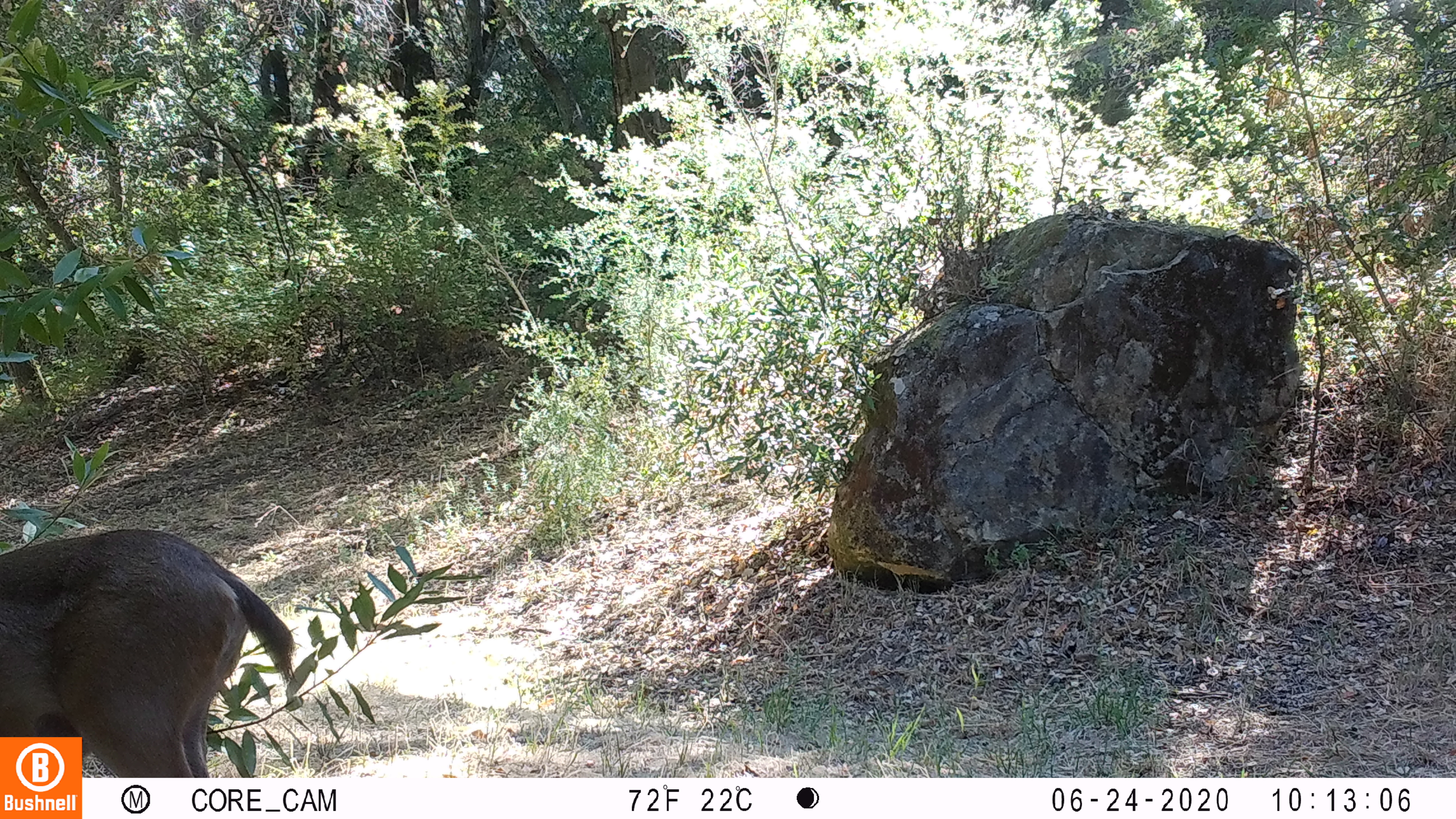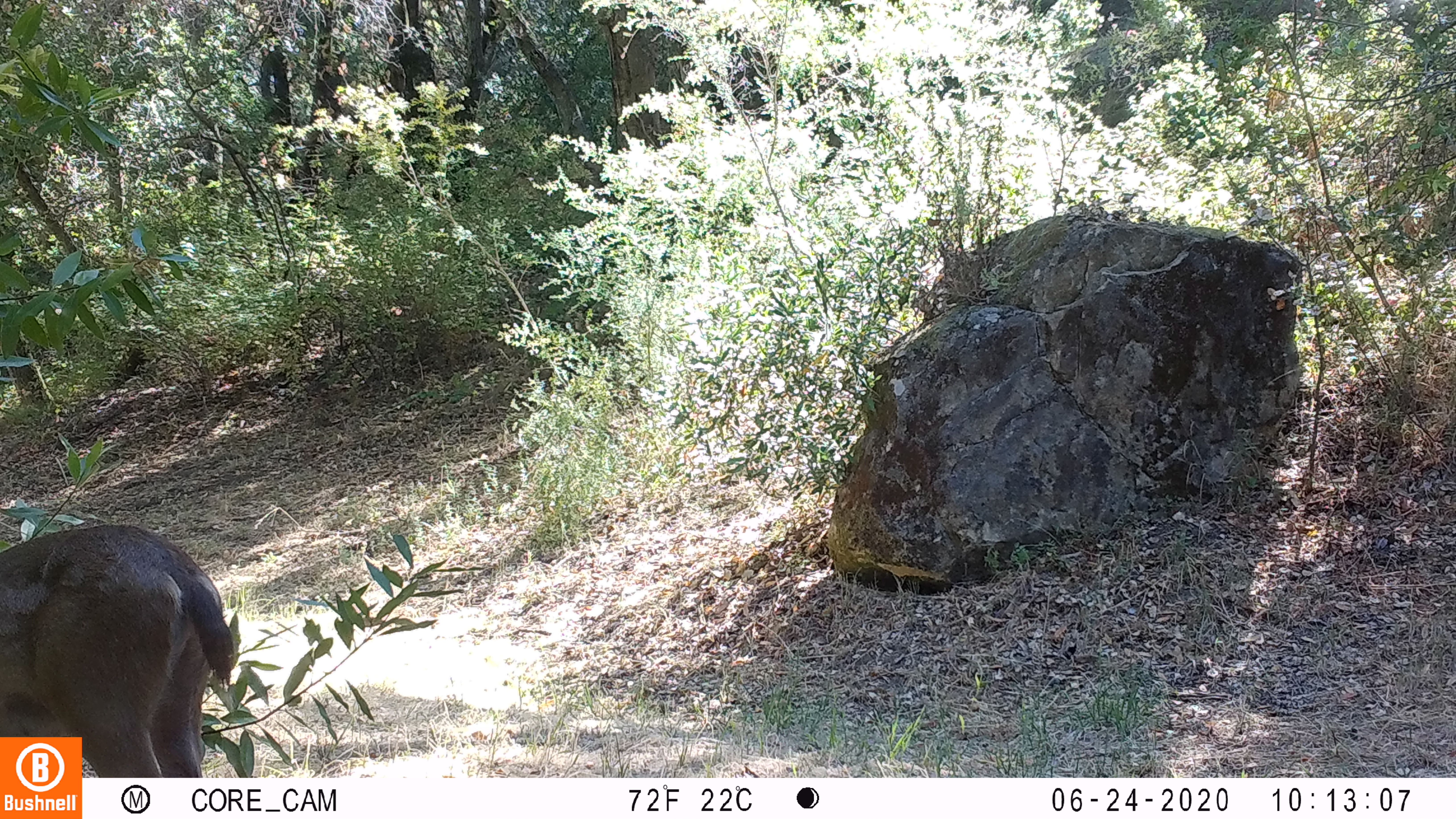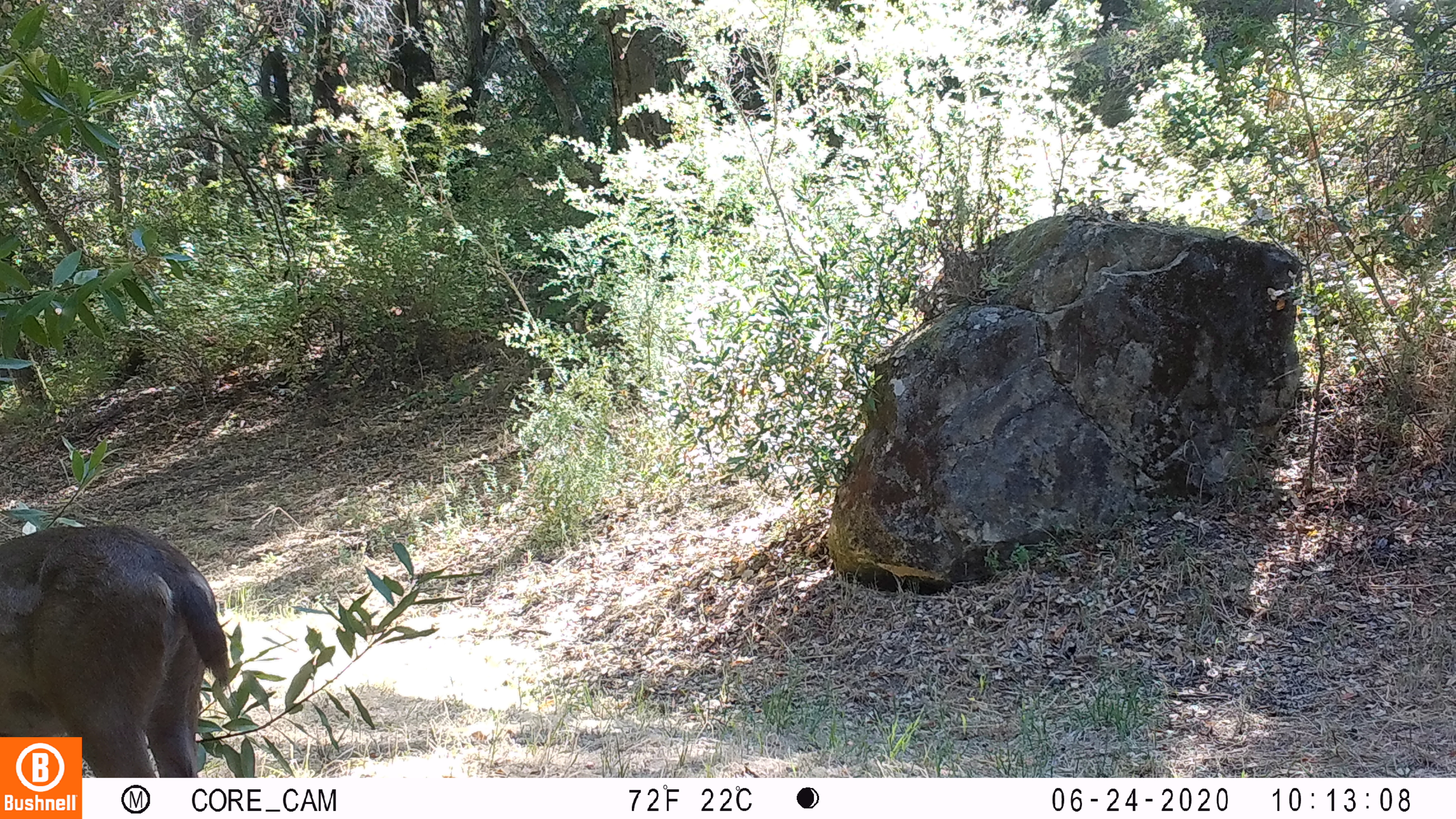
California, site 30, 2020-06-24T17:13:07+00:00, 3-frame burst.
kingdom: Animalia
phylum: Chordata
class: Mammalia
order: Artiodactyla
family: Cervidae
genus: Odocoileus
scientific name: Odocoileus hemionus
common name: mule deer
Mule deer (Odocoileus hemionus).